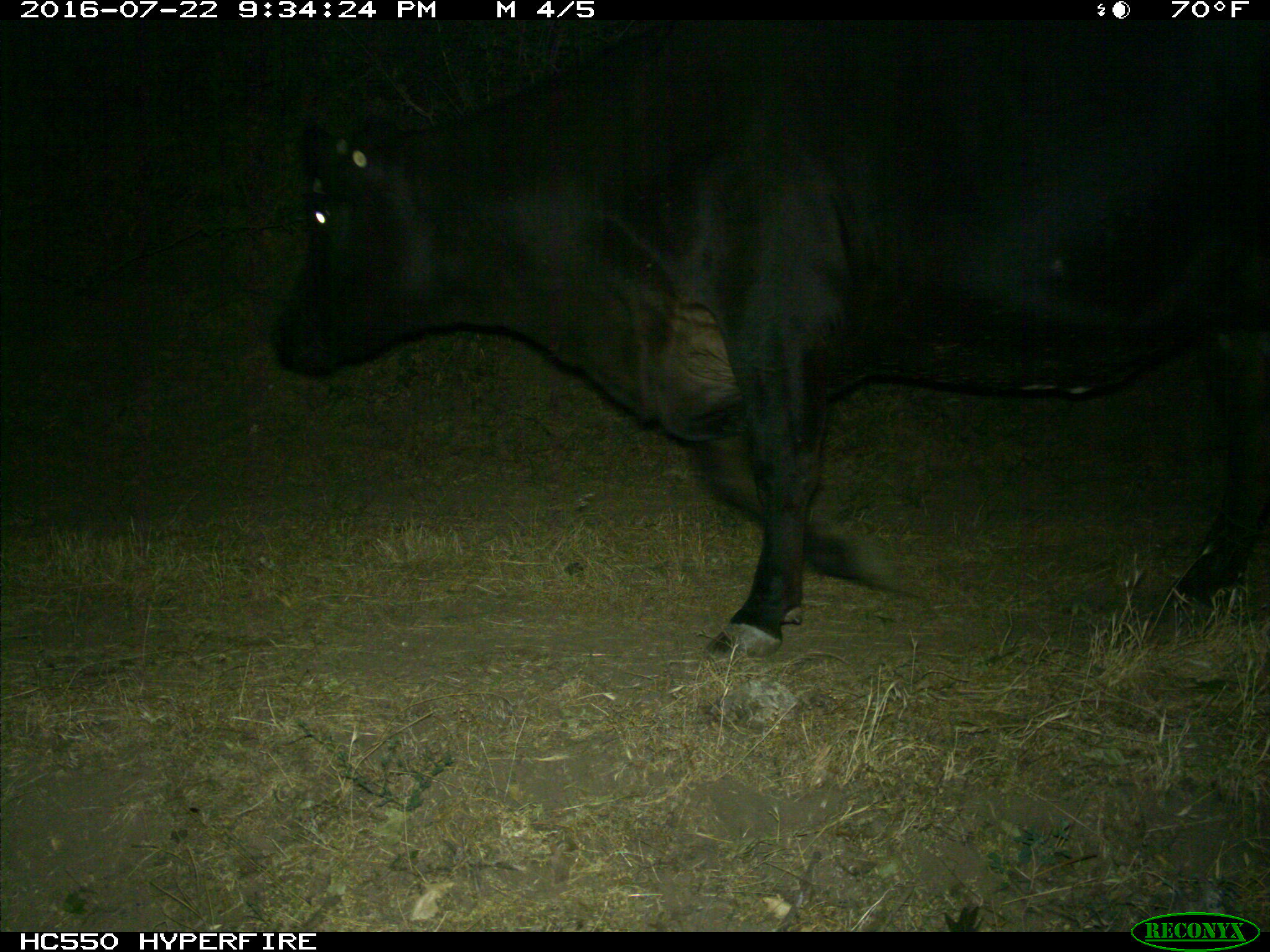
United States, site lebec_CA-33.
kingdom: Animalia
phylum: Chordata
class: Mammalia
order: Artiodactyla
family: Bovidae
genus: Bos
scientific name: Bos taurus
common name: domestic cow